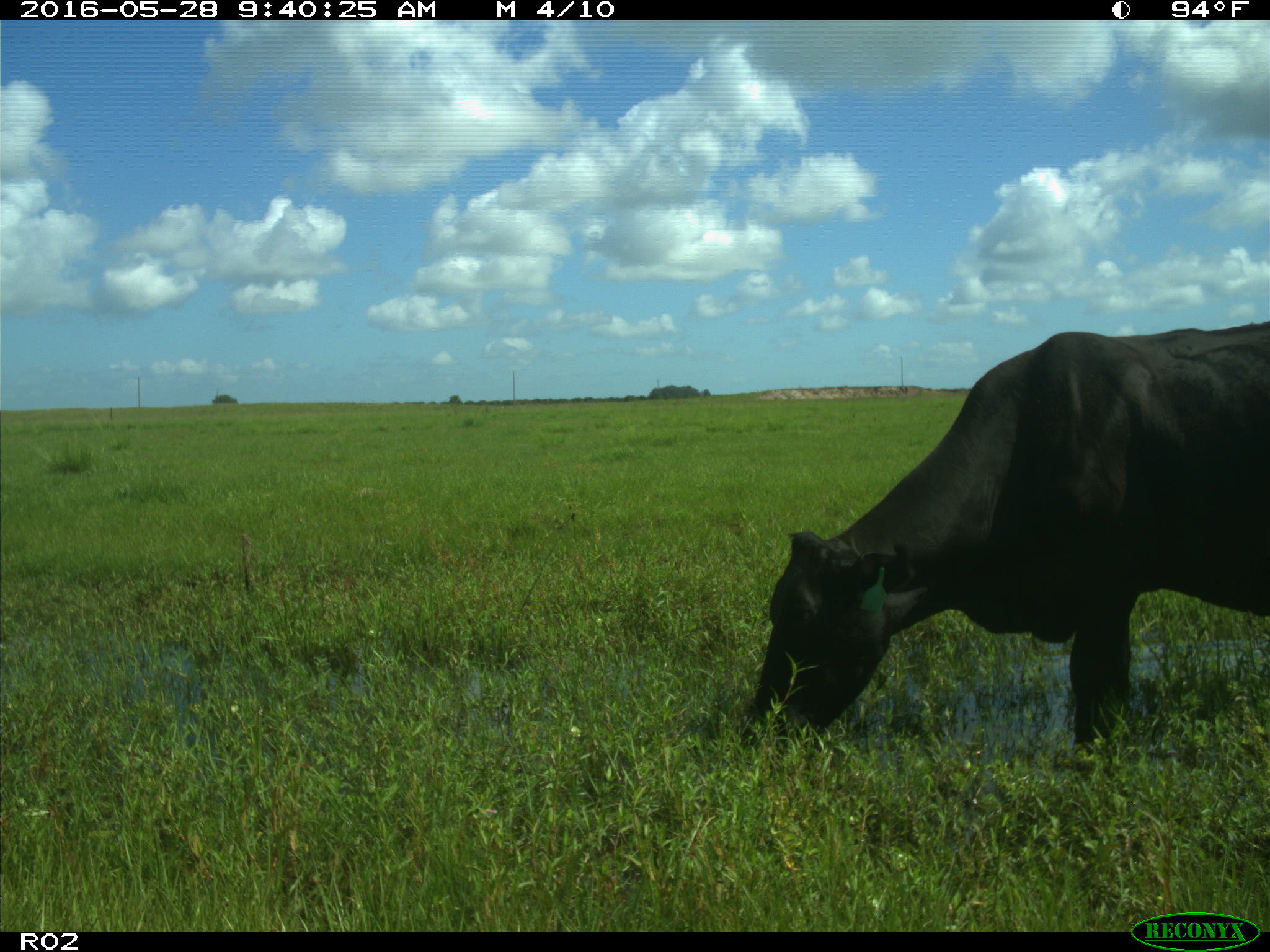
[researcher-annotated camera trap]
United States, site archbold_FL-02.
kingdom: Animalia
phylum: Chordata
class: Mammalia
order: Artiodactyla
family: Bovidae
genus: Bos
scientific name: Bos taurus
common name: domestic cow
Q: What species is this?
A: Bos taurus (domestic cow).